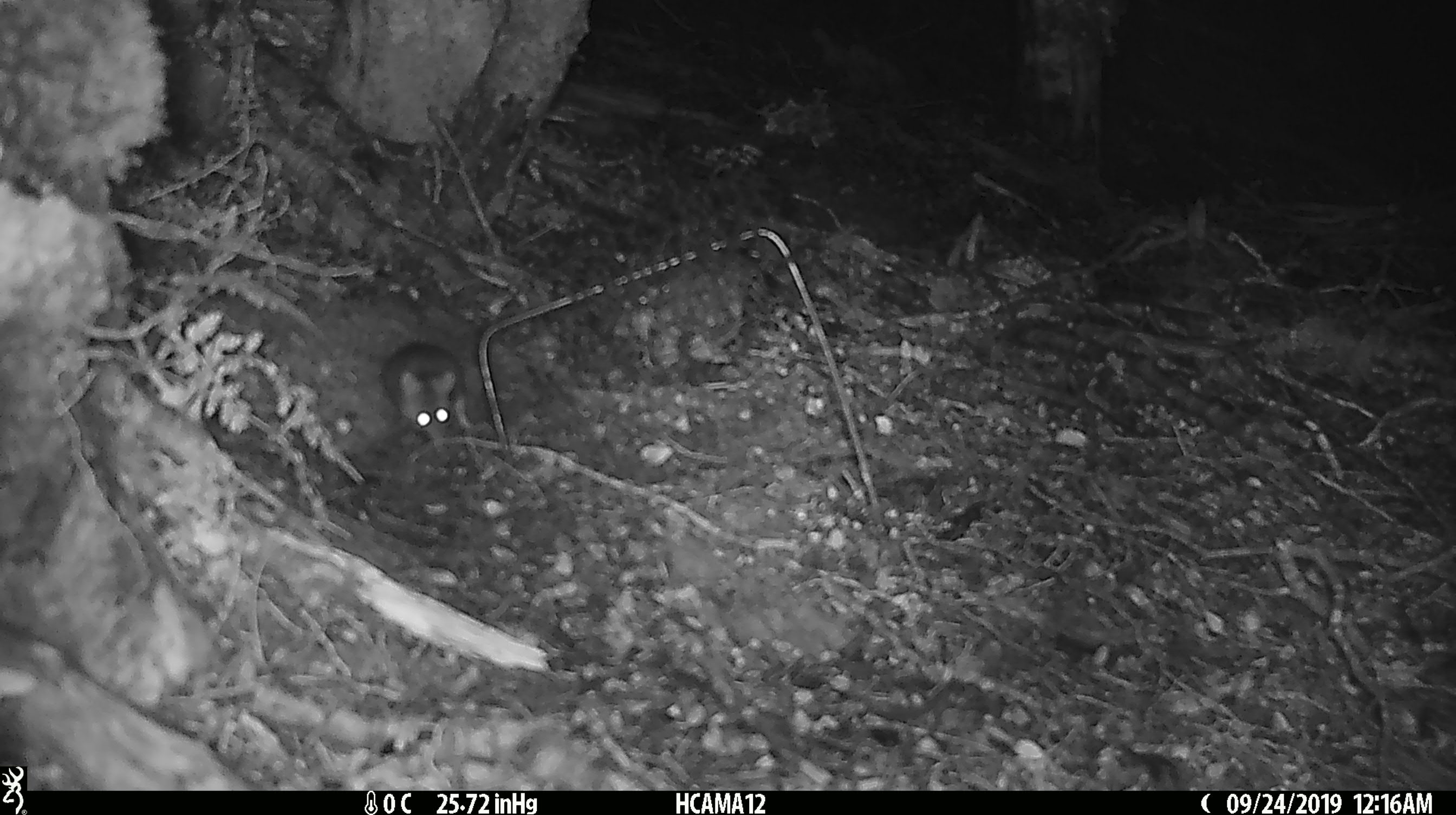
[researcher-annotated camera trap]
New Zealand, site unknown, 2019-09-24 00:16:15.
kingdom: Animalia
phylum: Chordata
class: Mammalia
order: Rodentia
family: Muridae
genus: Mus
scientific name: Mus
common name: mouse